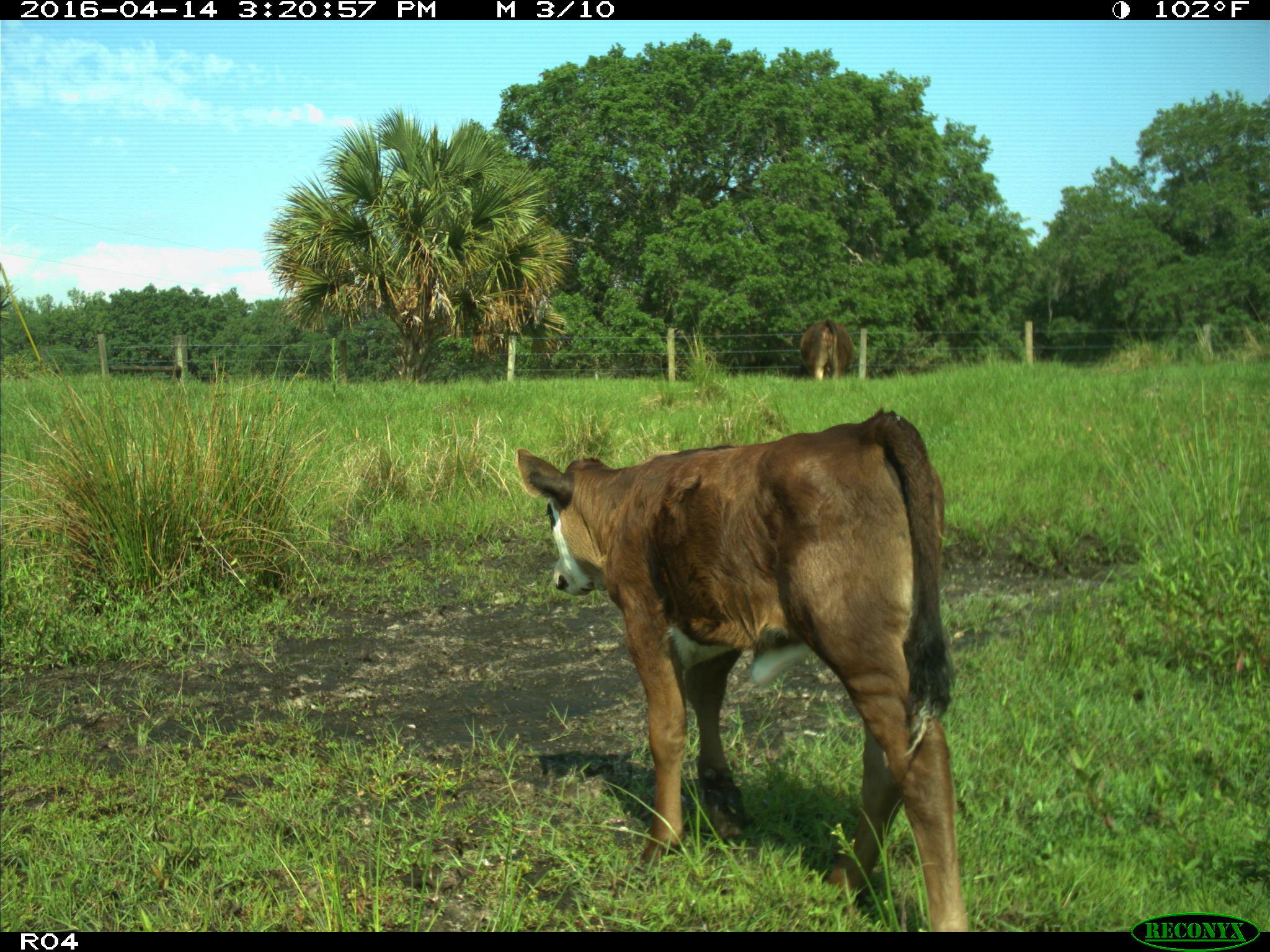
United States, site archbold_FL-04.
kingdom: Animalia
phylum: Chordata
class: Mammalia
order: Artiodactyla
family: Bovidae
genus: Bos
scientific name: Bos taurus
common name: domestic cow